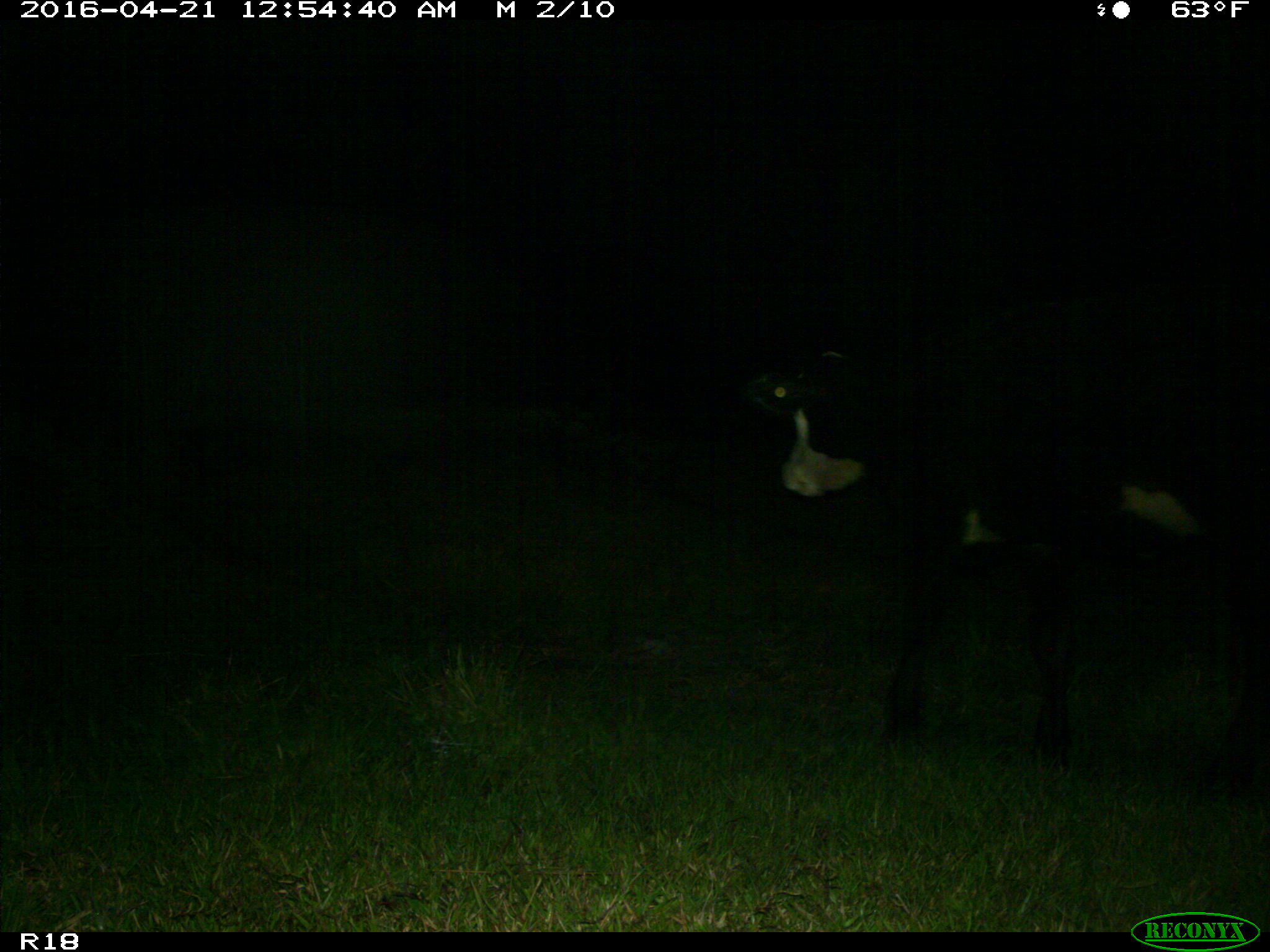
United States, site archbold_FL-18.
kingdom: Animalia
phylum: Chordata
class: Mammalia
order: Artiodactyla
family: Bovidae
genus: Bos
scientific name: Bos taurus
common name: domestic cow